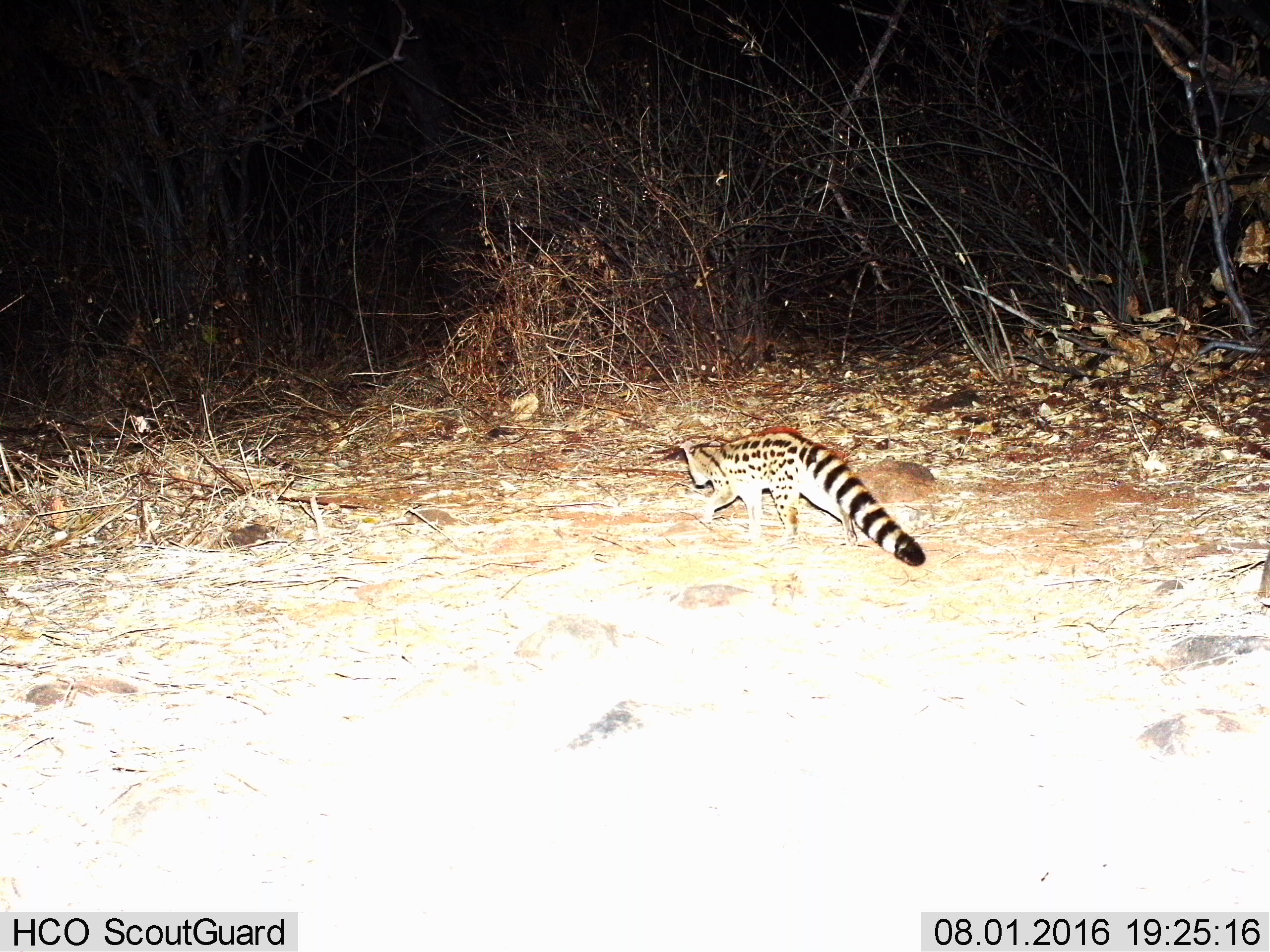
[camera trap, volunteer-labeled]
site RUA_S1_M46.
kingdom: Animalia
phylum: Chordata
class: Mammalia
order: Carnivora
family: Viverridae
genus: Genetta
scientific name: Genetta genetta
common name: small-spotted genet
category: genetcommonsmallspotted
Genetcommonsmallspotted (small-spotted genet) (Genetta genetta), count 1. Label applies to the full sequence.